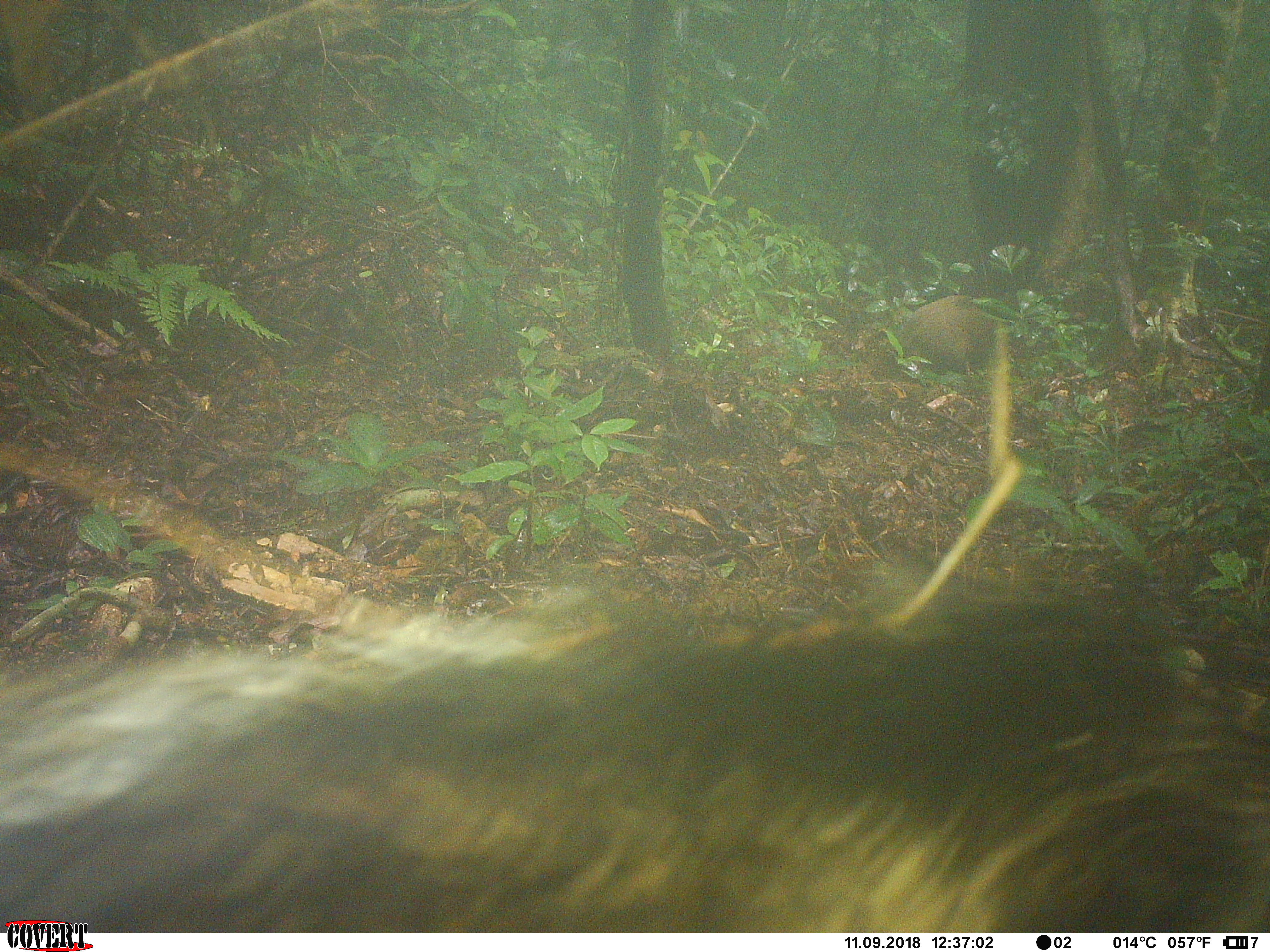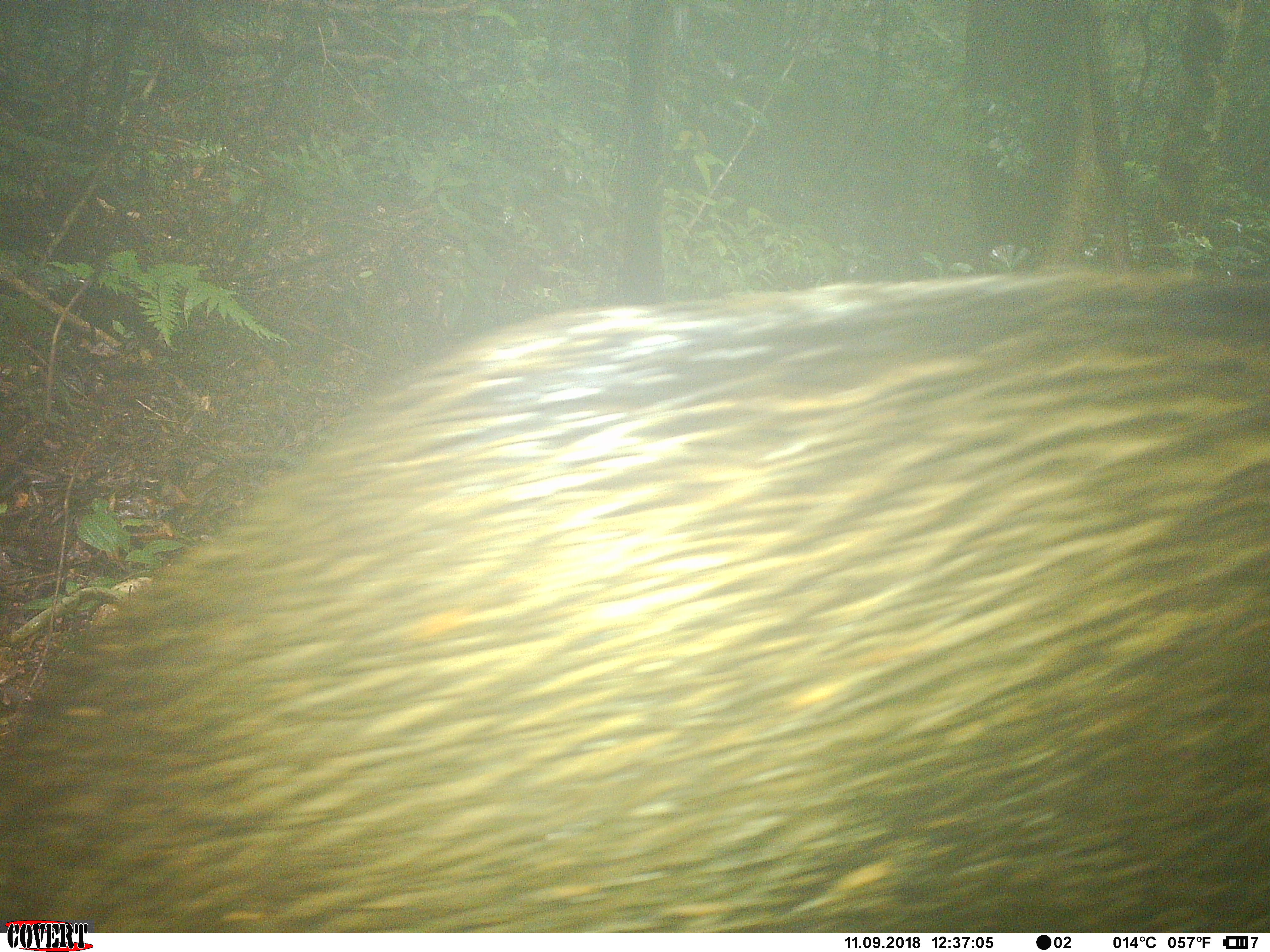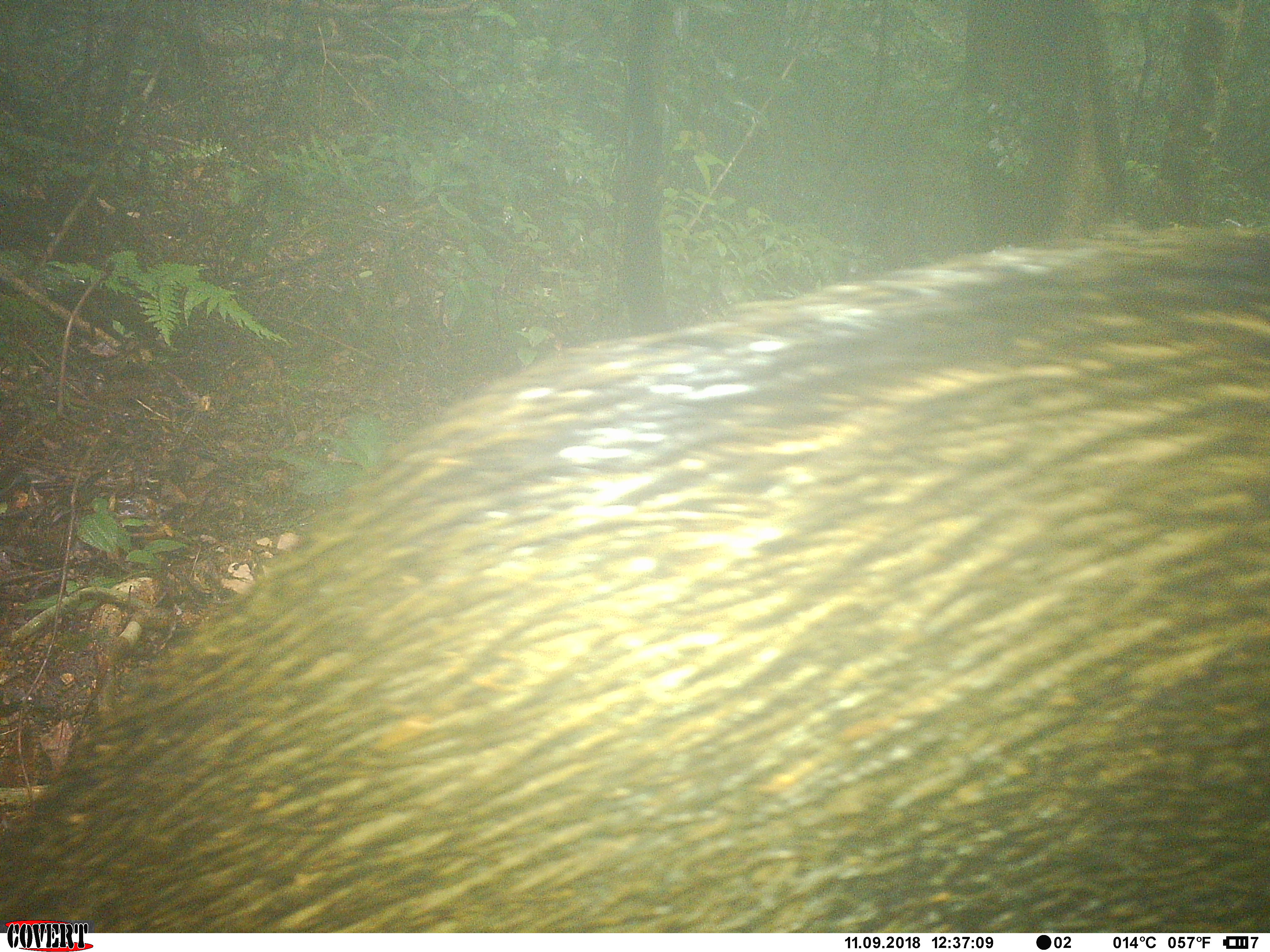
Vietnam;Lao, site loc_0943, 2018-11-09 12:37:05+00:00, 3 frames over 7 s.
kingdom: Animalia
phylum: Chordata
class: Mammalia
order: Artiodactyla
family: Suidae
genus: Sus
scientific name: Sus scrofa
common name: eurasian wild pig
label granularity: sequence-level